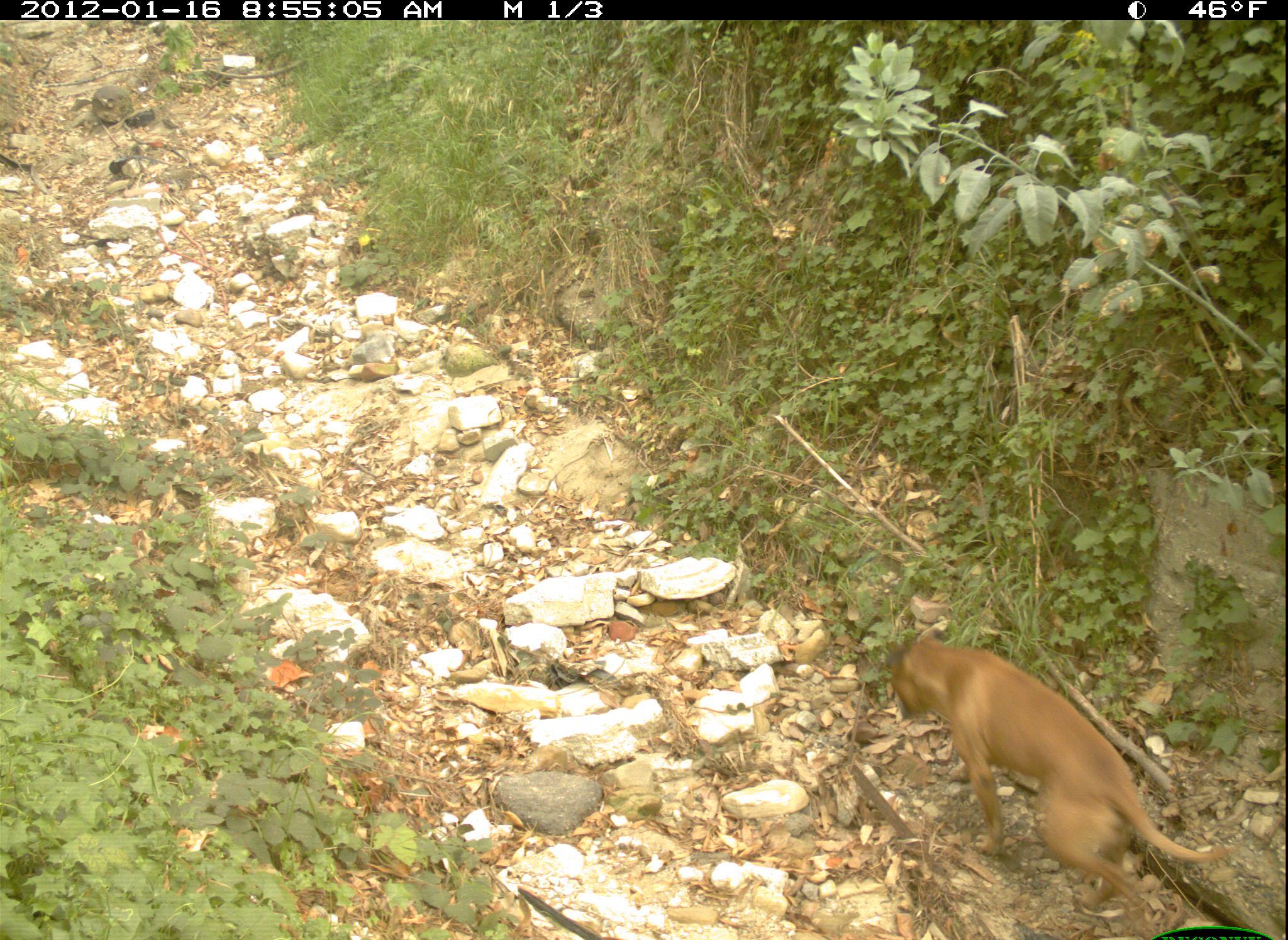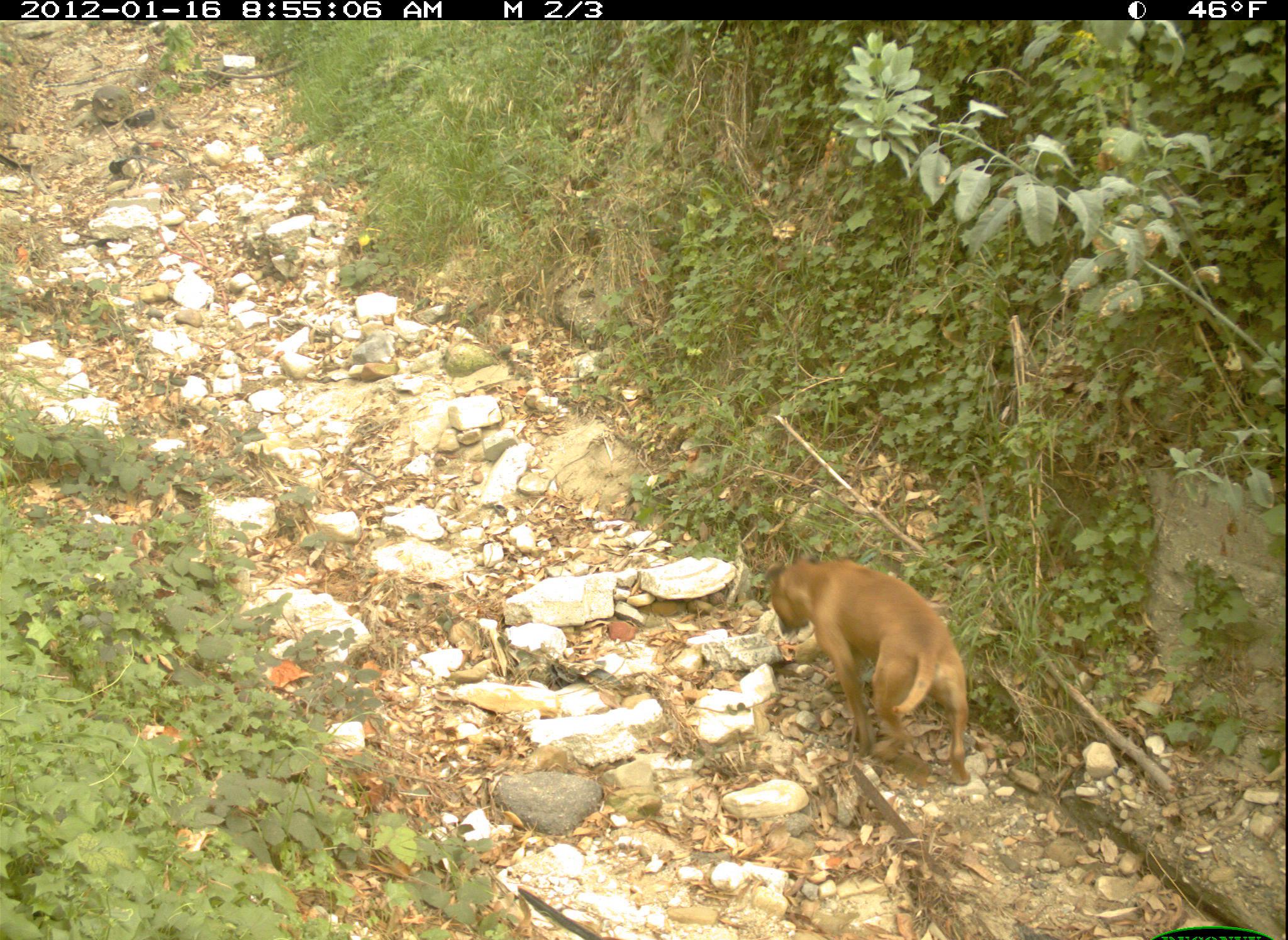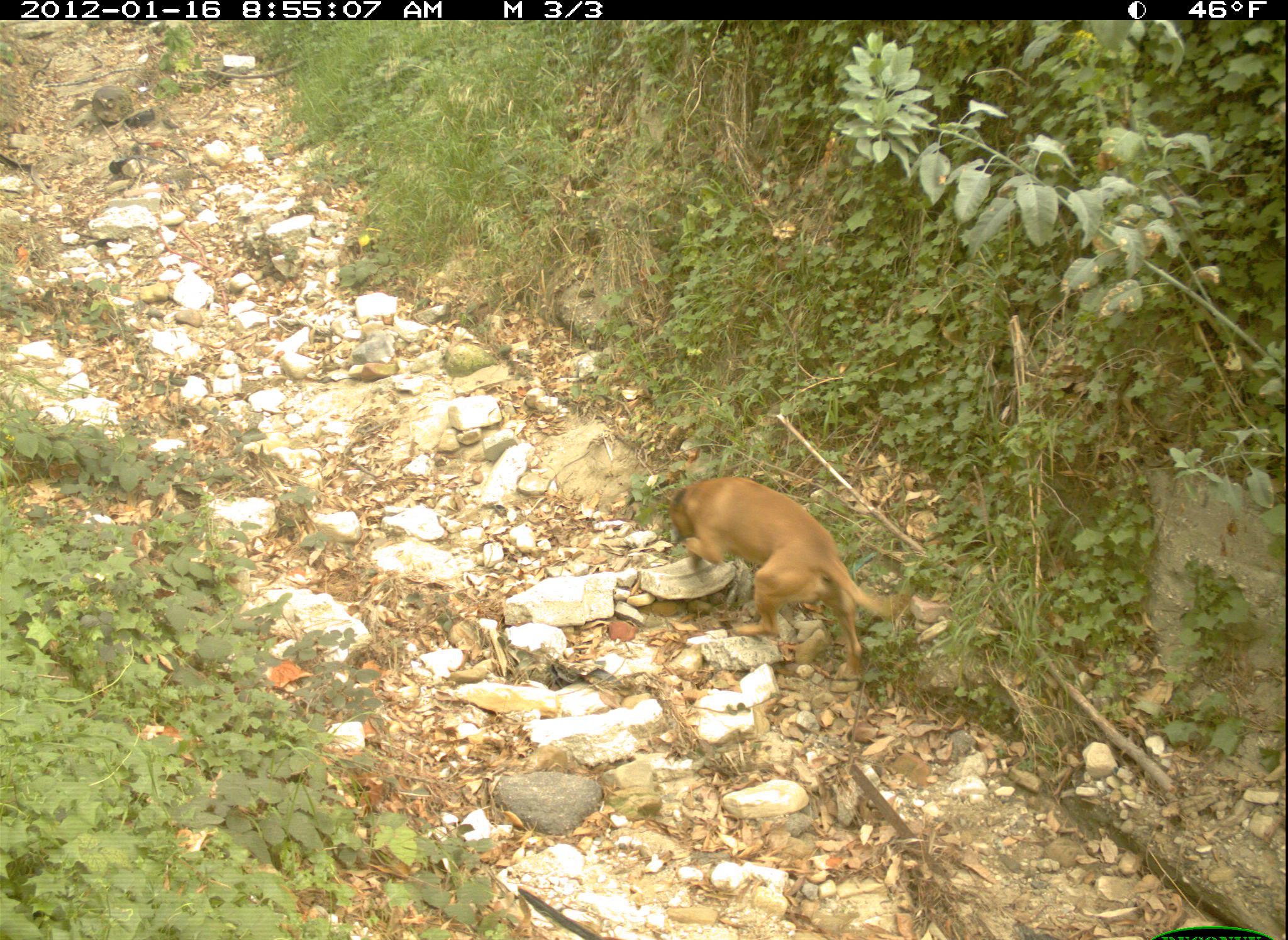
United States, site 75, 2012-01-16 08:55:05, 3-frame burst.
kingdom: Animalia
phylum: Chordata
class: Mammalia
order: Carnivora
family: Canidae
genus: Canis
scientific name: Canis familiaris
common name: domestic dog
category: dog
Dog (domestic dog) (Canis familiaris).